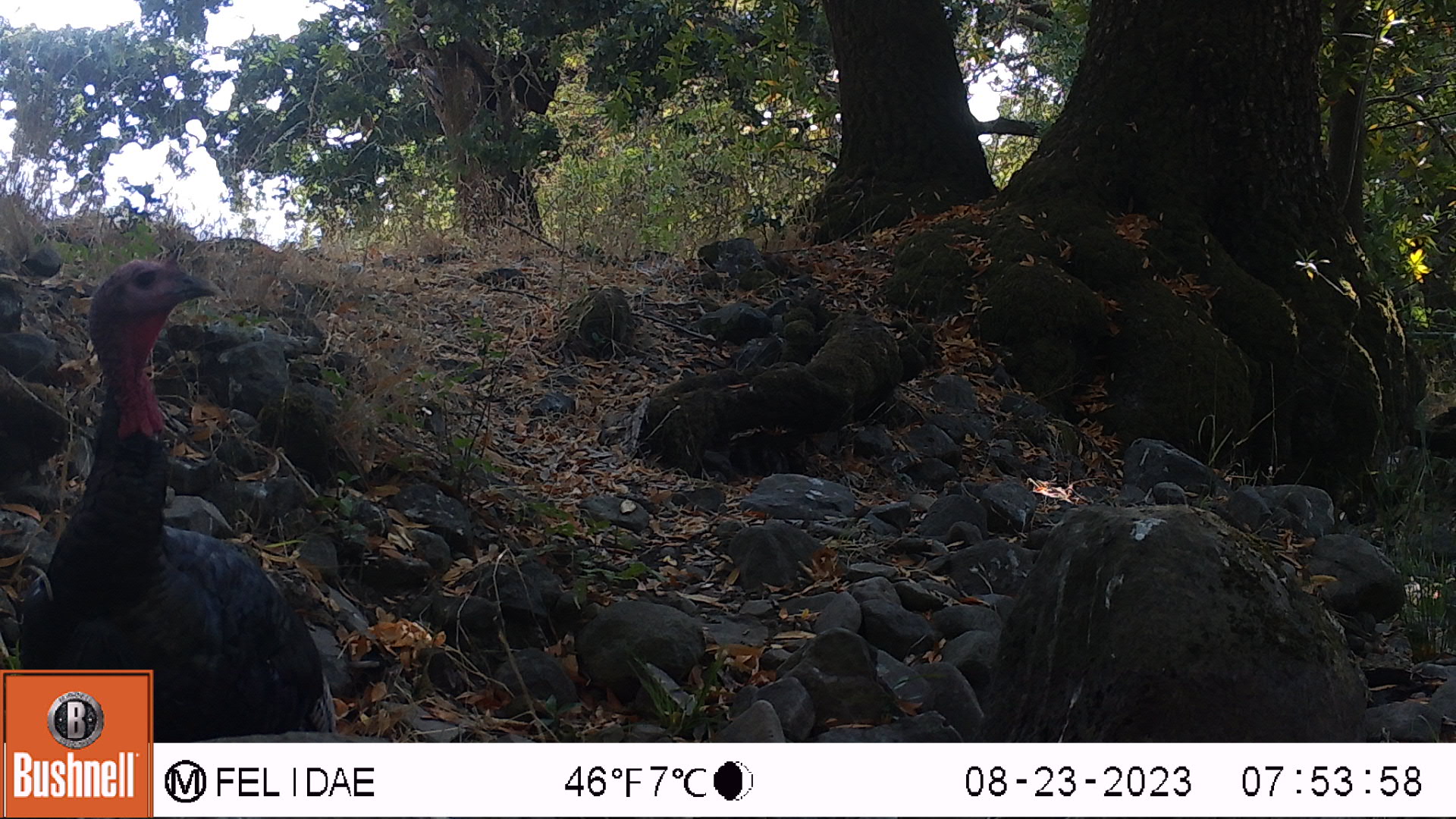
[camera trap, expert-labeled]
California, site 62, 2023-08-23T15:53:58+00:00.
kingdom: Animalia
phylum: Chordata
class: Aves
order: Galliformes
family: Phasianidae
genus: Meleagris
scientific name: Meleagris gallopavo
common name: turkey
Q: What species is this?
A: Turkey (Meleagris gallopavo).